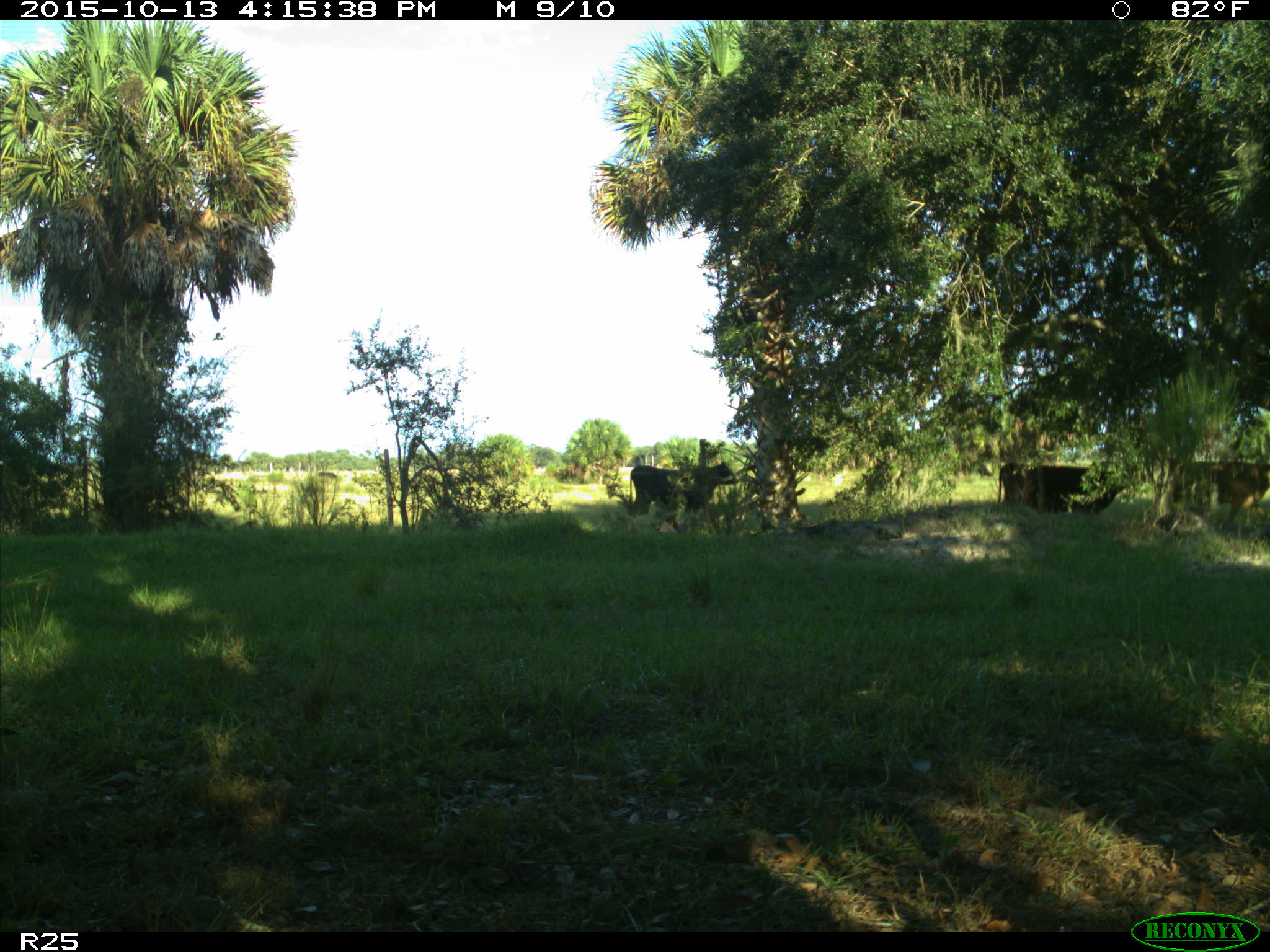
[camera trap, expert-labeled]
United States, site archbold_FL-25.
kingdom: Animalia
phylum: Chordata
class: Mammalia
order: Artiodactyla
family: Bovidae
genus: Bos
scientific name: Bos taurus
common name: domestic cow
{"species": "Bos taurus (domestic cow)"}